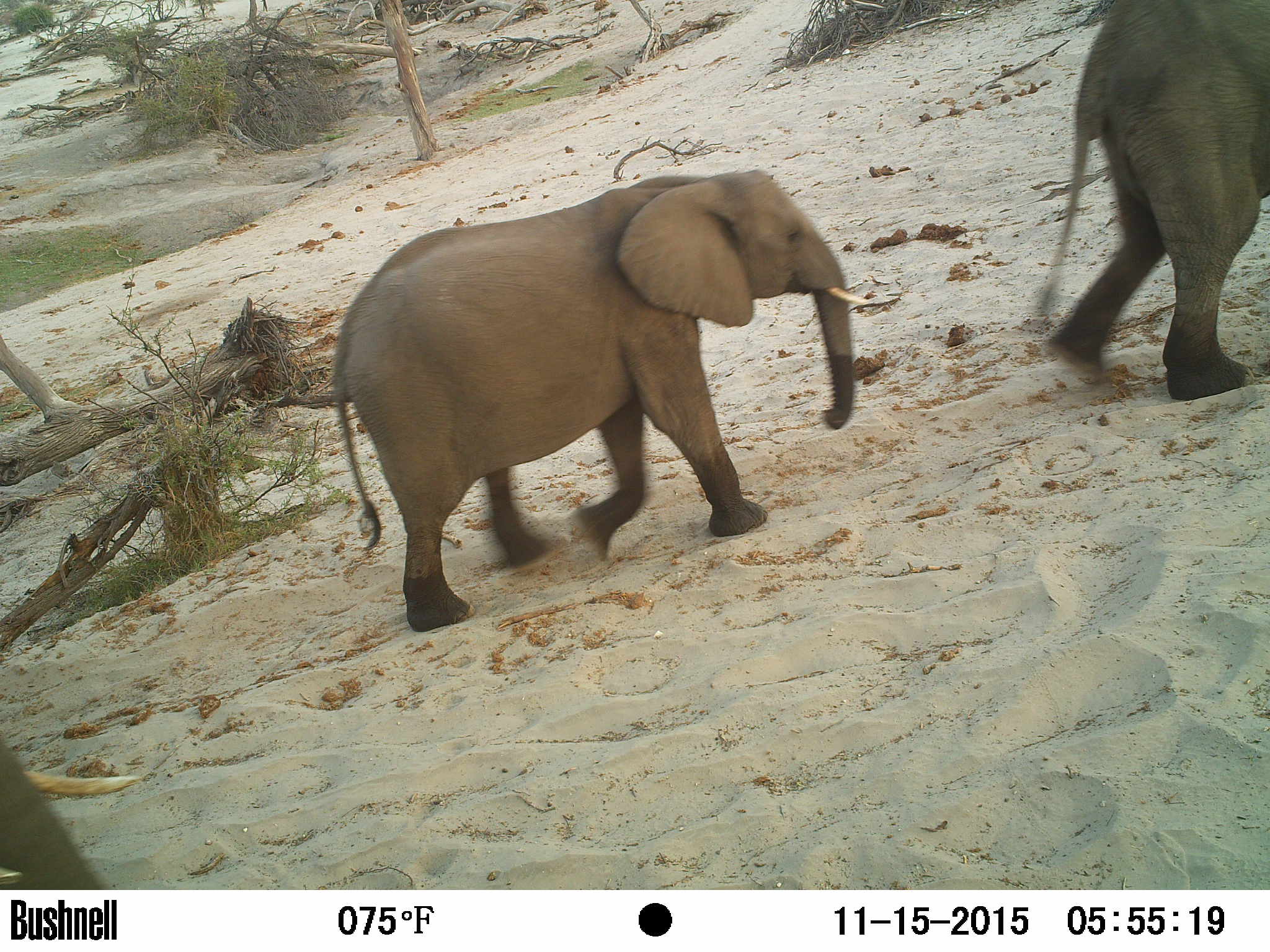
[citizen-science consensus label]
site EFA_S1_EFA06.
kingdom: Animalia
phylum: Chordata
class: Mammalia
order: Proboscidea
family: Elephantidae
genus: Loxodonta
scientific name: Loxodonta africana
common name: african bush elephant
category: elephant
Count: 3.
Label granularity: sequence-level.